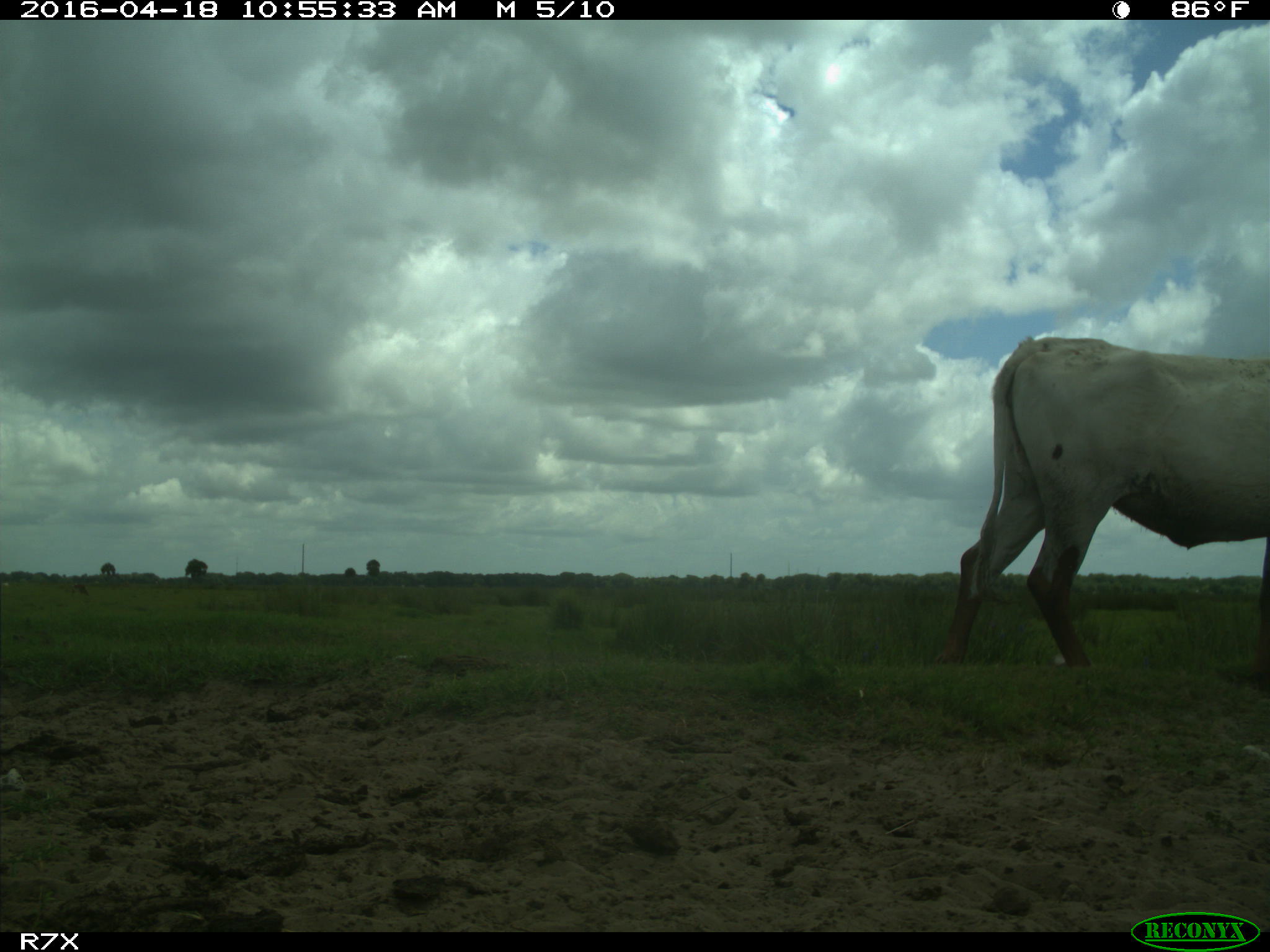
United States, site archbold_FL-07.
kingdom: Animalia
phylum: Chordata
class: Mammalia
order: Artiodactyla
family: Bovidae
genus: Bos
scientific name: Bos taurus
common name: domestic cow